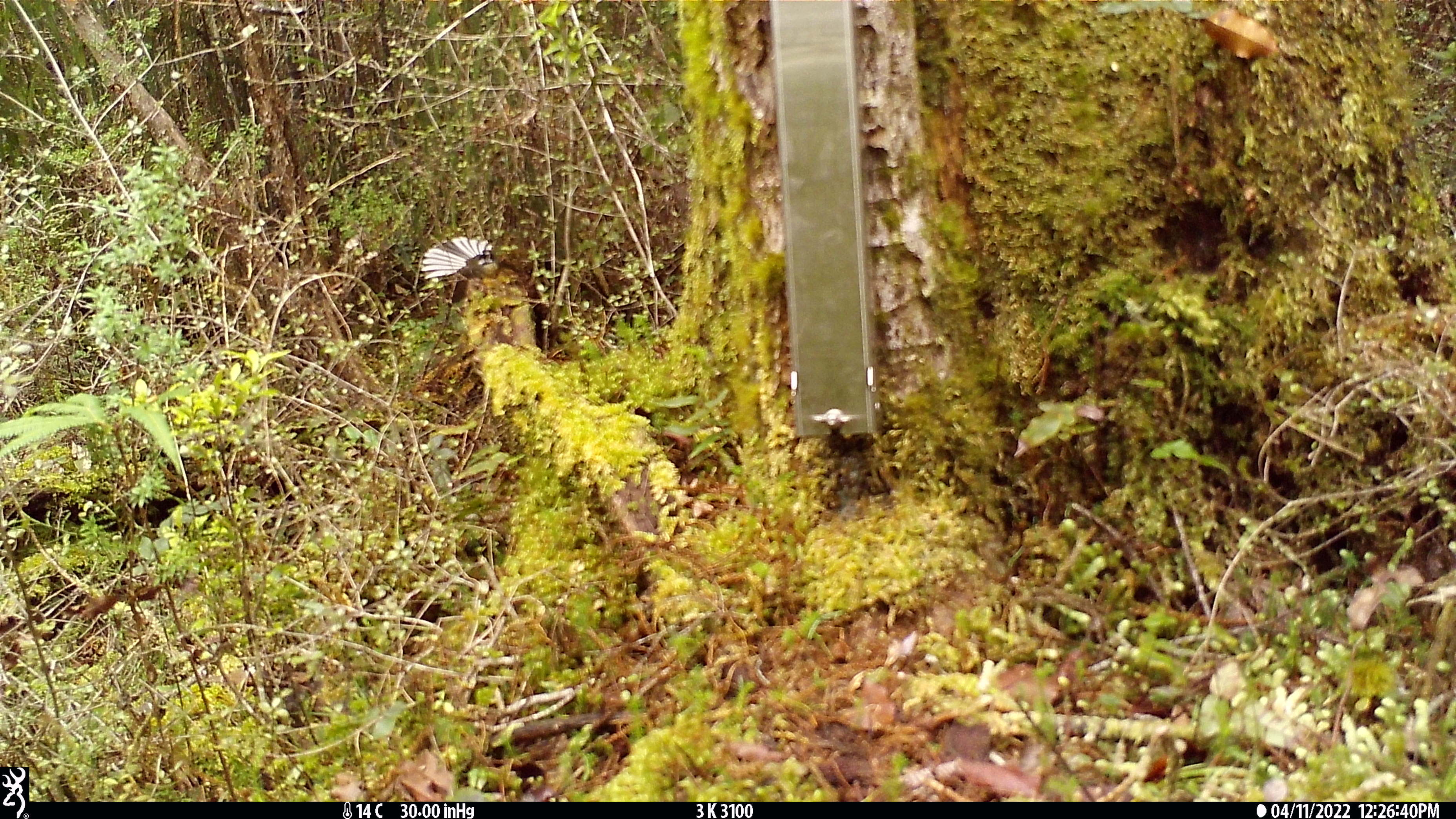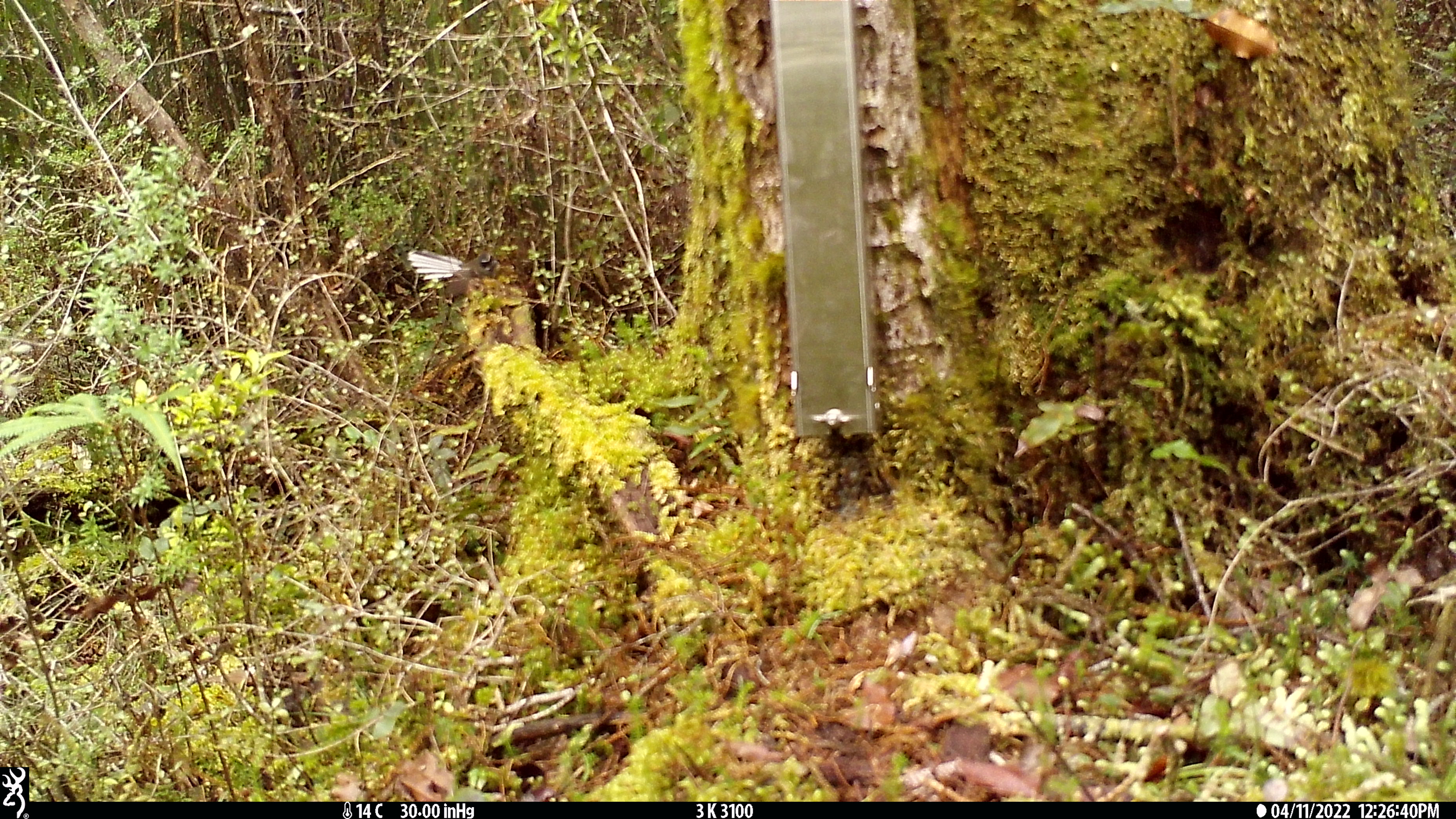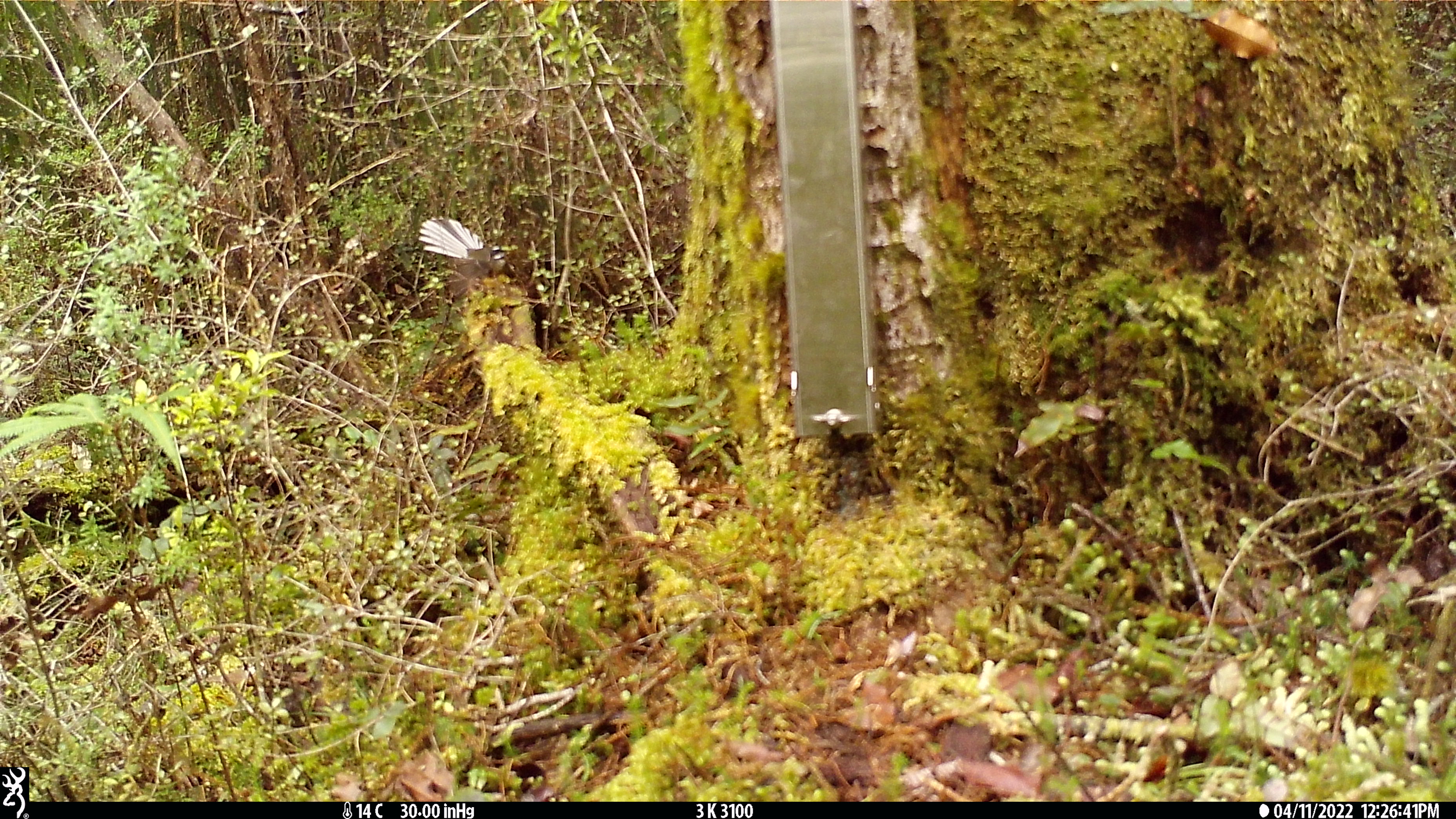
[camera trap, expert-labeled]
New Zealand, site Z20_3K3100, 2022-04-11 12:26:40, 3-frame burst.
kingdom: Animalia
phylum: Chordata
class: Aves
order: Passeriformes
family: Rhipiduridae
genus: Rhipidura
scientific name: Rhipidura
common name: fantails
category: fantail